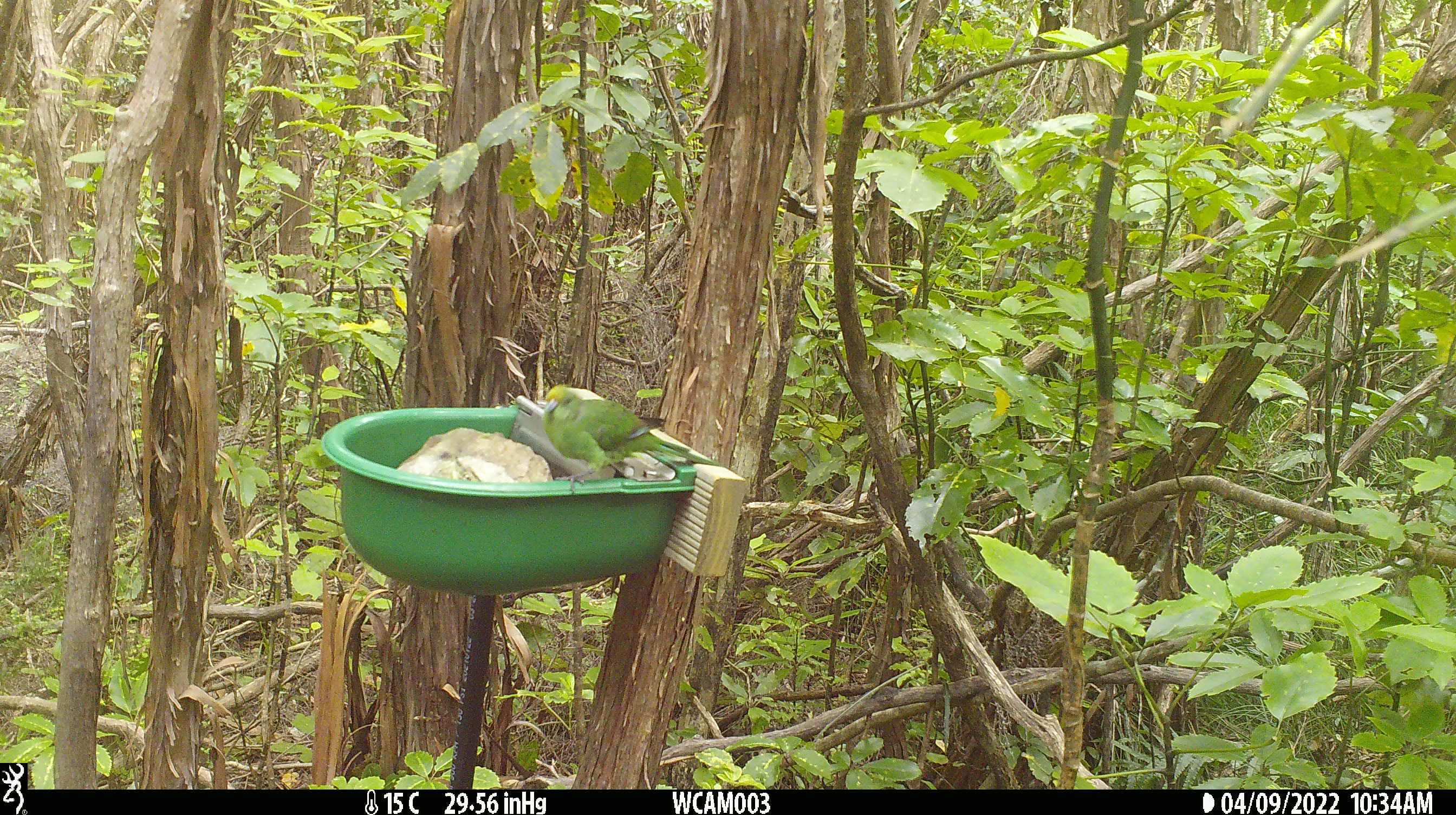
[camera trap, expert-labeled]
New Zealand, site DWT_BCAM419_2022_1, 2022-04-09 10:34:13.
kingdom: Animalia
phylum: Chordata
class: Aves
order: Psittaciformes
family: Psittaculidae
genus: Cyanoramphus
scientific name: Cyanoramphus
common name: parakeet